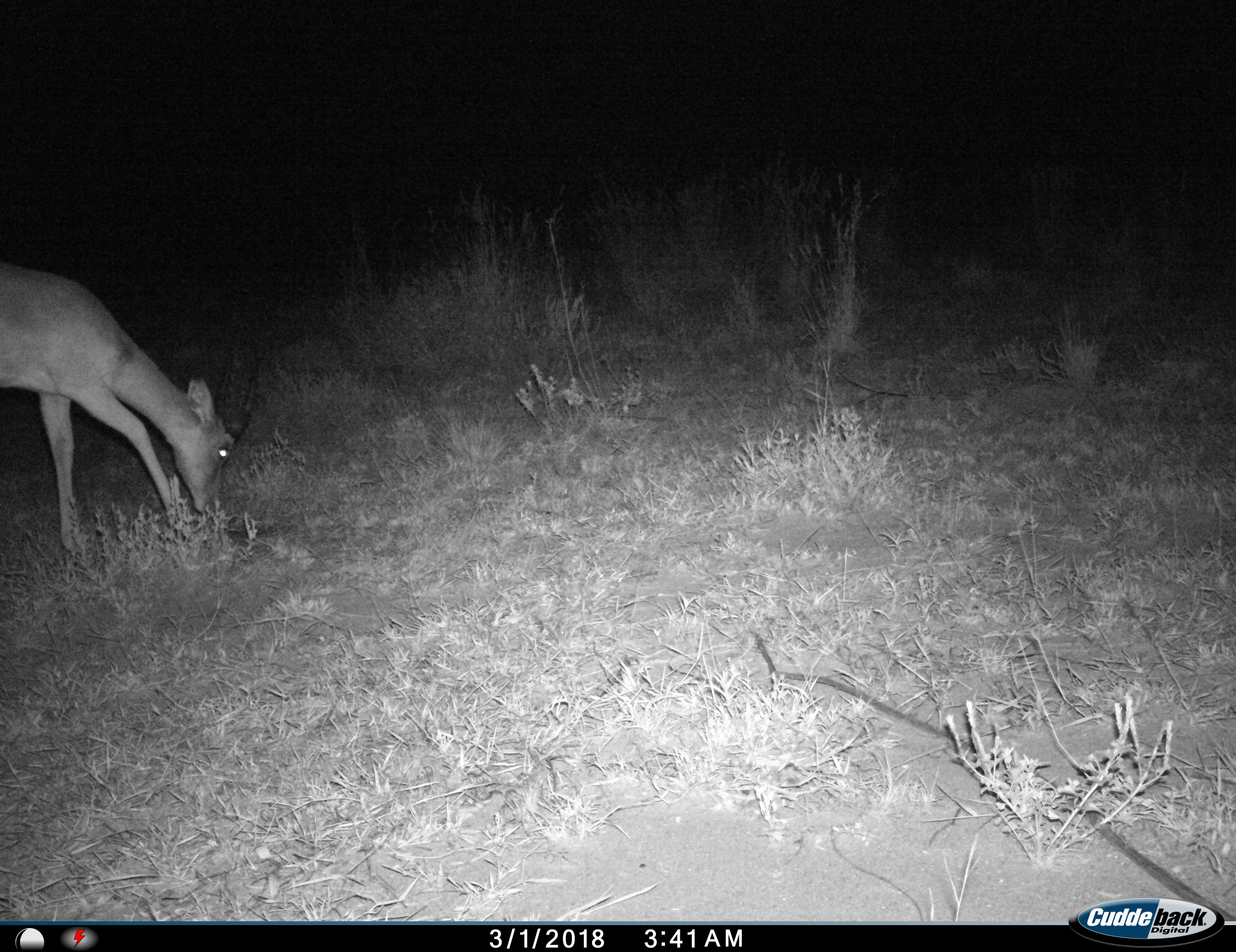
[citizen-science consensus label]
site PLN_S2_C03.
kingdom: Animalia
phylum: Chordata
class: Mammalia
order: Artiodactyla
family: Bovidae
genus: Aepyceros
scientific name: Aepyceros melampus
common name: impala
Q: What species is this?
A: Impala (Aepyceros melampus).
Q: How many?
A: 1.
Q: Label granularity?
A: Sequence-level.